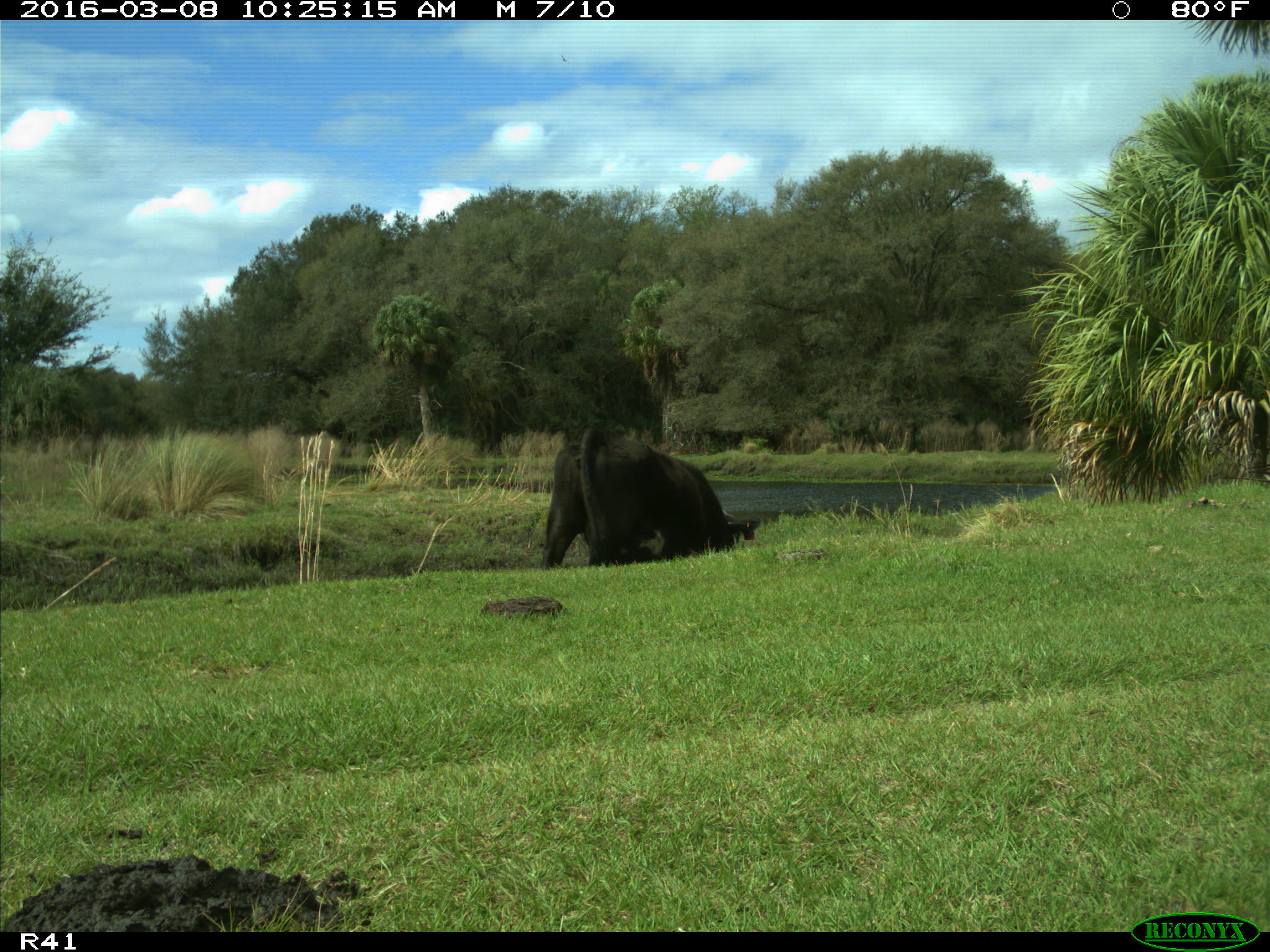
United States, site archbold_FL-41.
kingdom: Animalia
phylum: Chordata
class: Mammalia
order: Artiodactyla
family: Bovidae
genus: Bos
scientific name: Bos taurus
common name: domestic cow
Bos taurus (domestic cow).